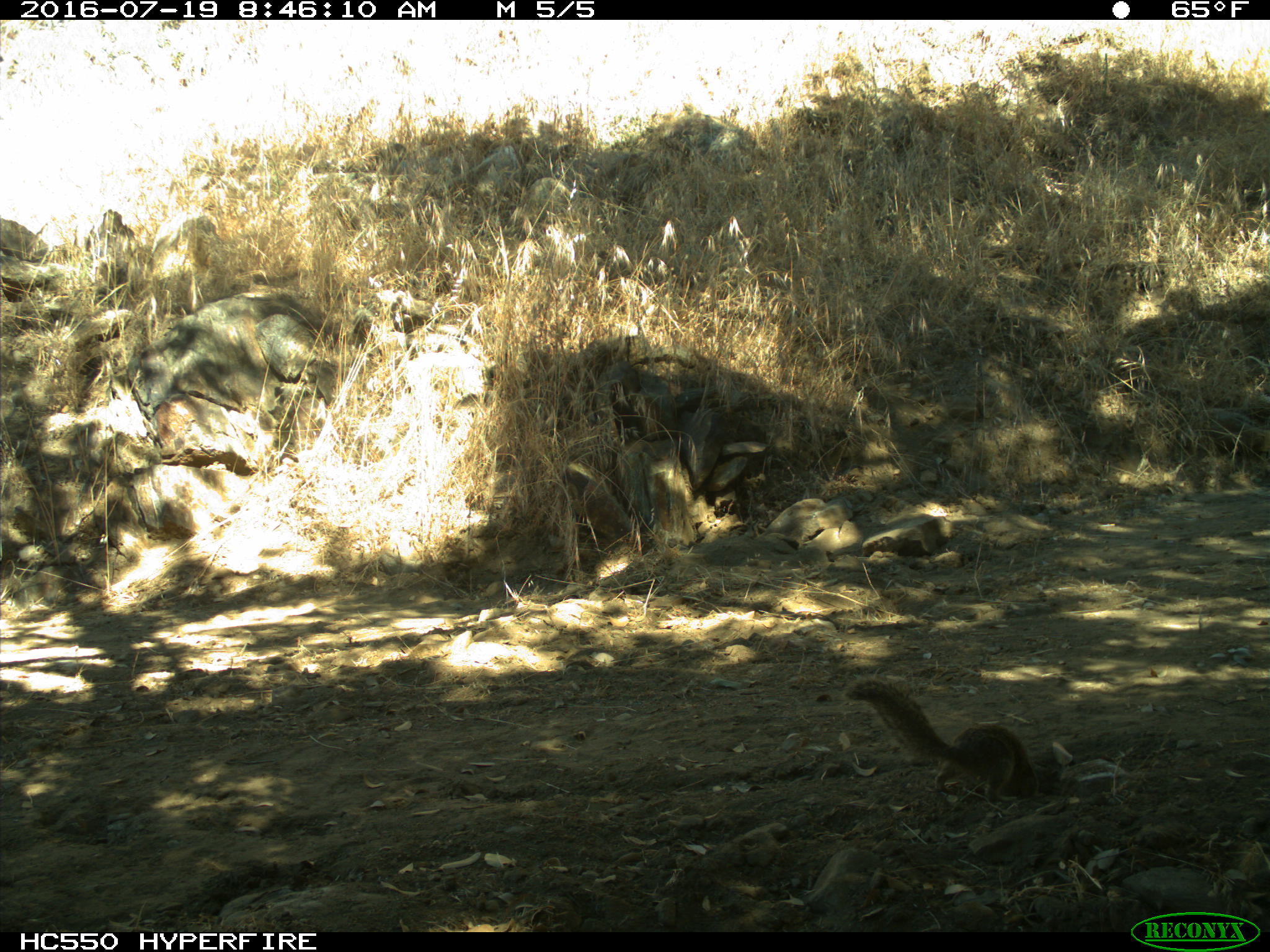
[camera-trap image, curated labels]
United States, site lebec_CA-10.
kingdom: Animalia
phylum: Chordata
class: Mammalia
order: Rodentia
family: Sciuridae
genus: Otospermophilus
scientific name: Otospermophilus beecheyi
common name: california ground squirrel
Otospermophilus beecheyi (california ground squirrel).